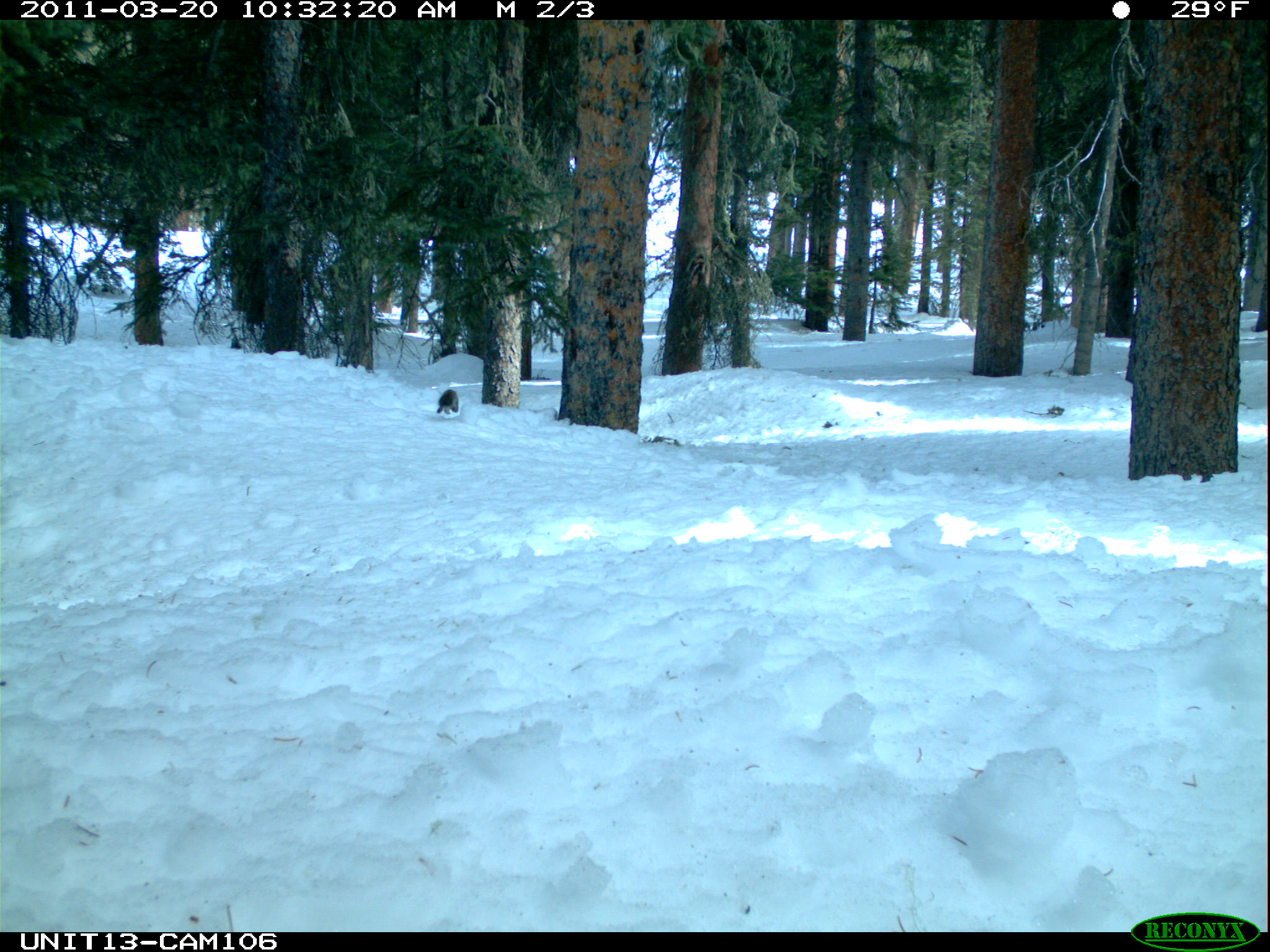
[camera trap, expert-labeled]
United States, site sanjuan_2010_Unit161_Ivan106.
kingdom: Animalia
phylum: Chordata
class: Mammalia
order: Rodentia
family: Sciuridae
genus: Tamiasciurus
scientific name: Tamiasciurus hudsonicus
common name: american red squirrel